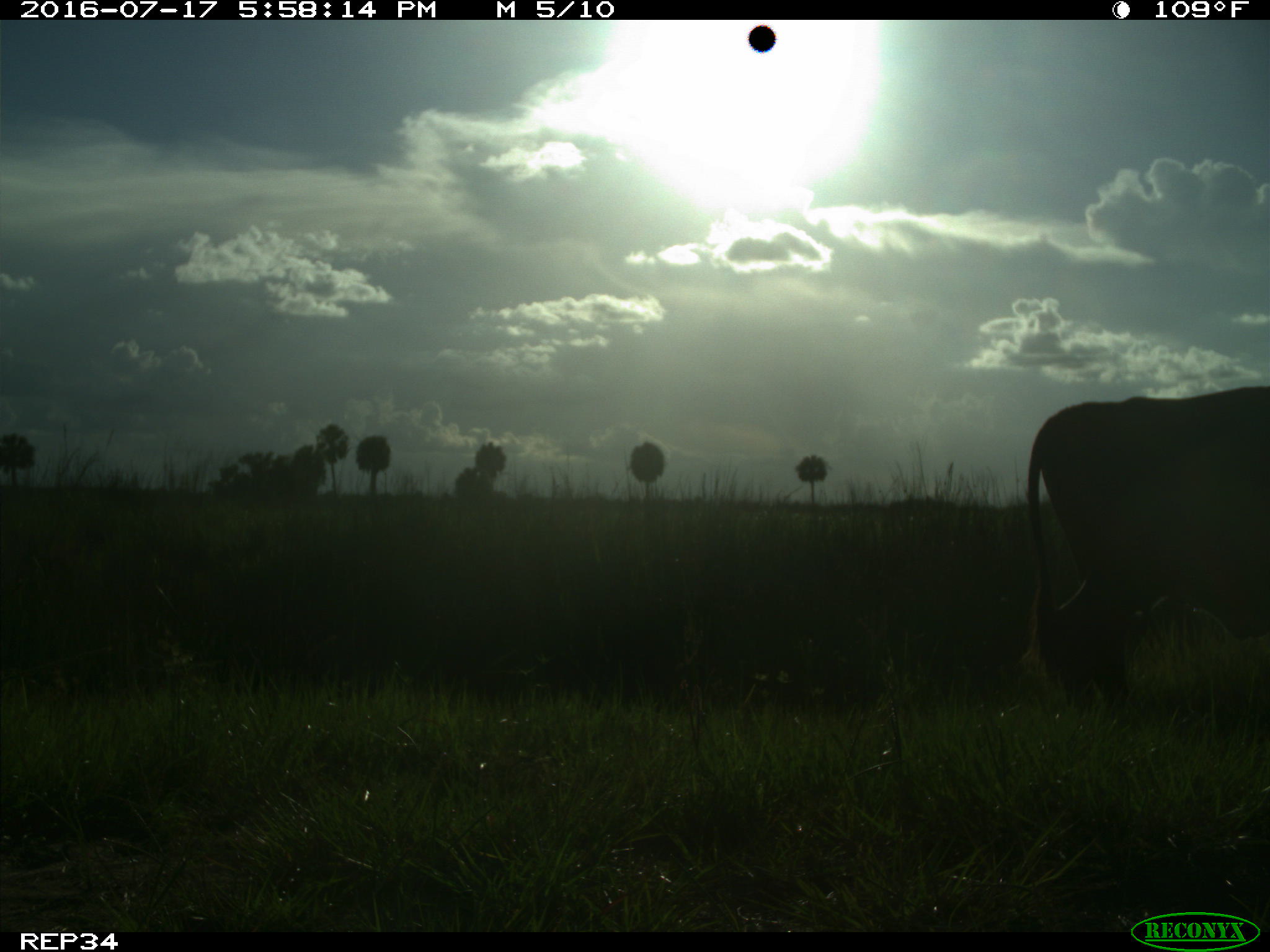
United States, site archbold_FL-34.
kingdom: Animalia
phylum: Chordata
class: Mammalia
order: Artiodactyla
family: Bovidae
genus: Bos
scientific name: Bos taurus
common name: domestic cow